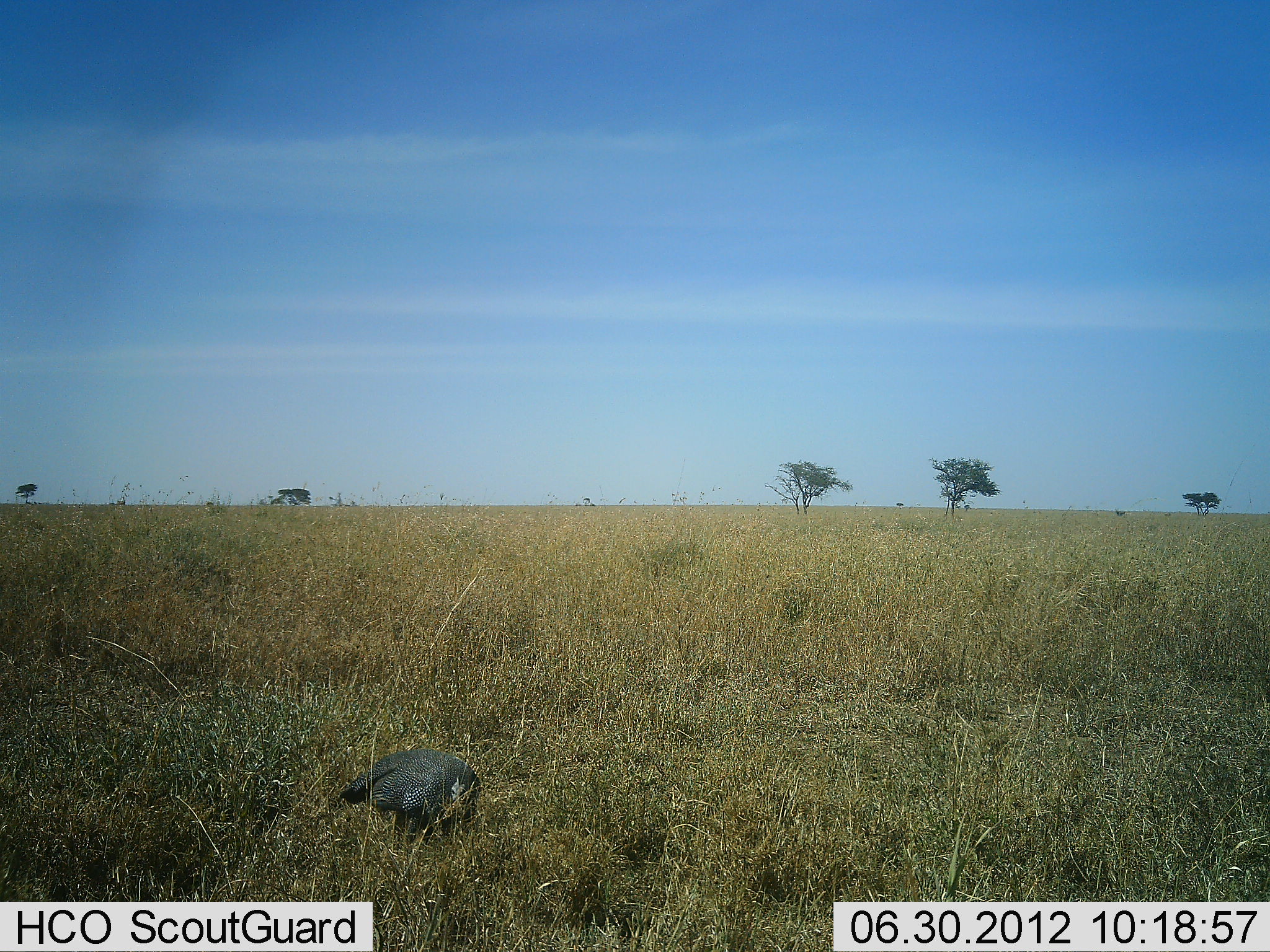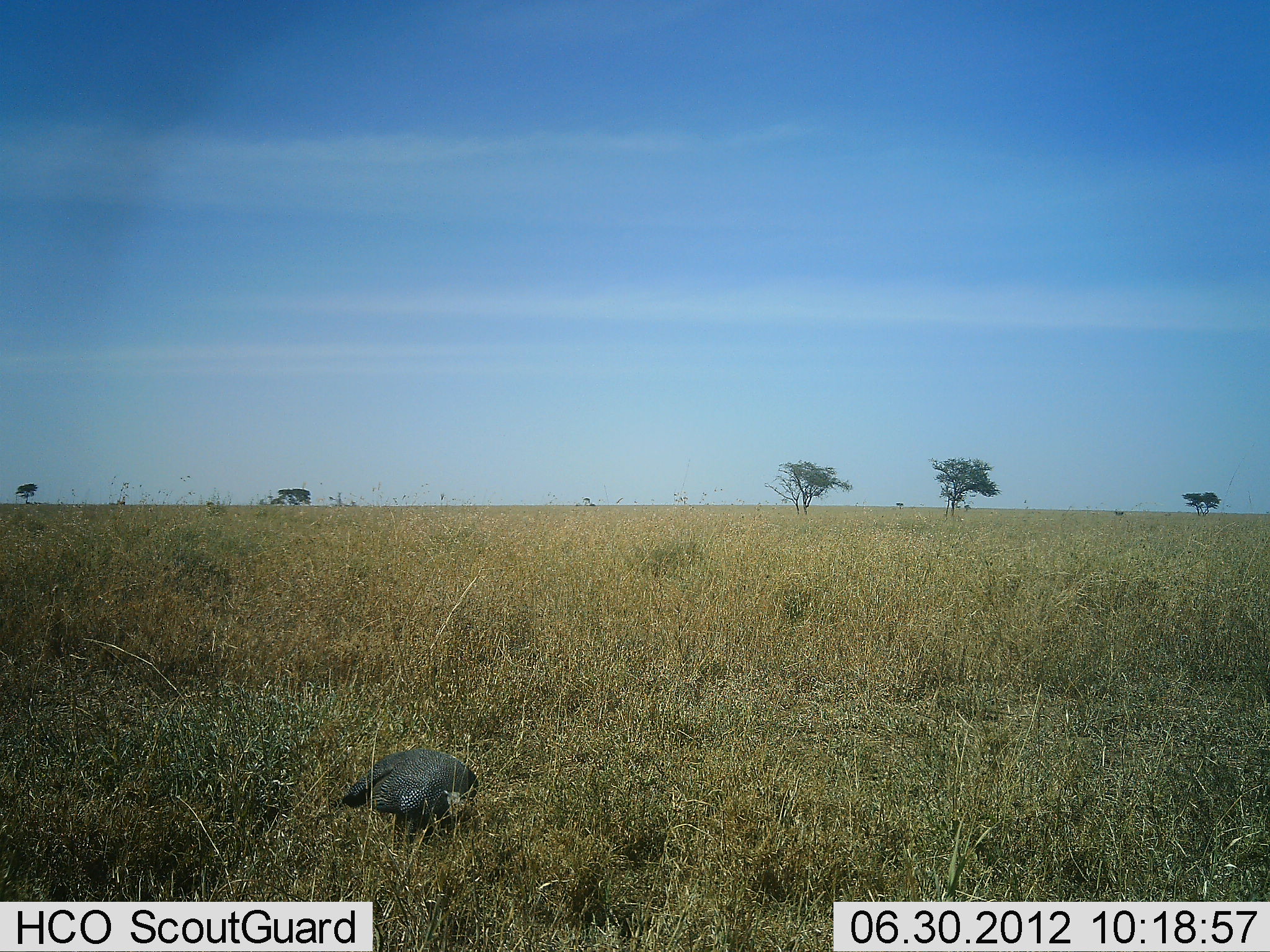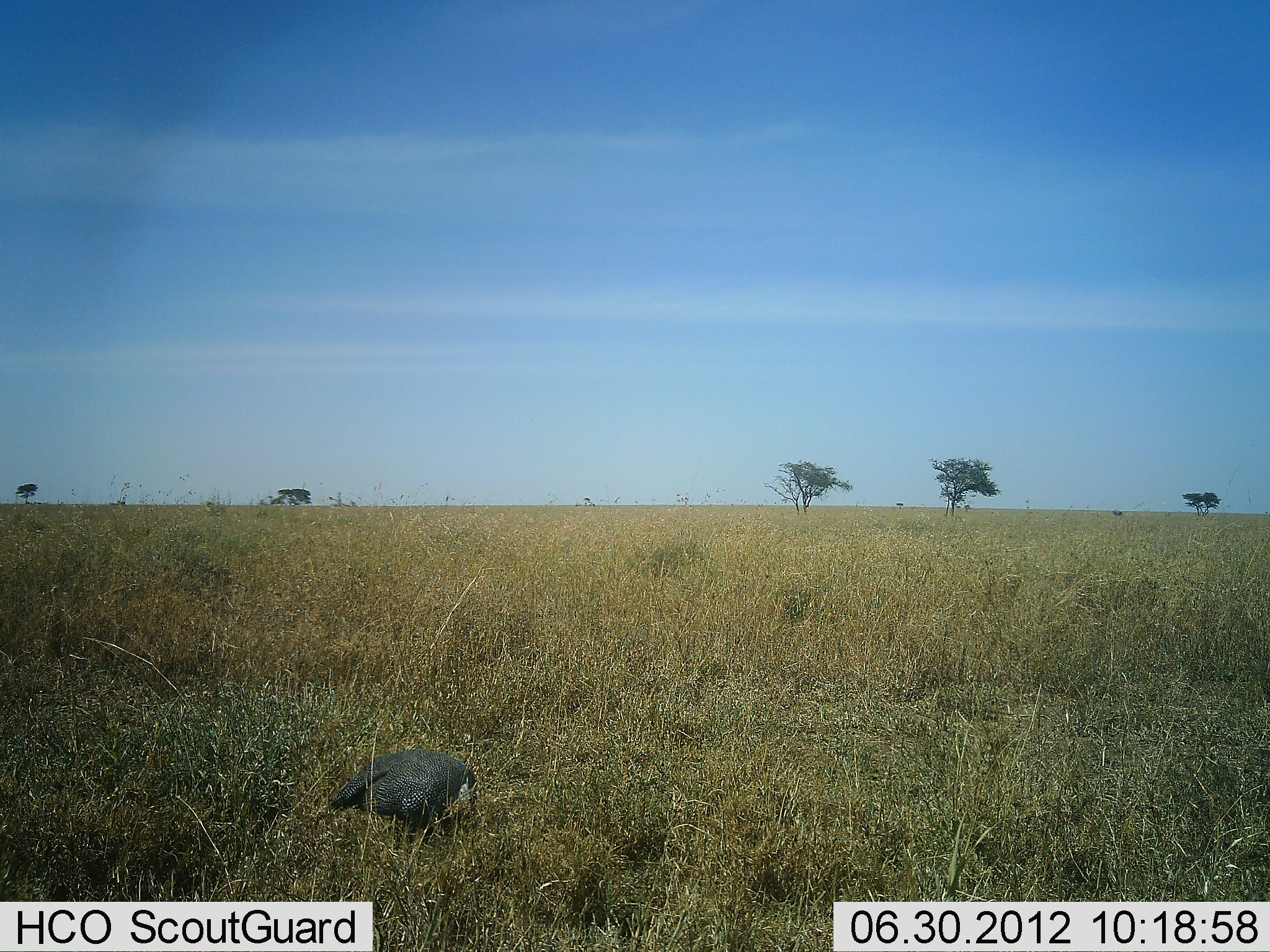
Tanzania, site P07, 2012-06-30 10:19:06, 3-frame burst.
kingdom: Animalia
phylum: Chordata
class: Aves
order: Galliformes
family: Numididae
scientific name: Numididae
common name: guinea fowl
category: guineafowl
Guineafowl (guinea fowl) (Numididae), count 1. Behavior (volunteer vote fractions): standing 50%, resting 0%, moving 0%, interacting 0%. Young present (vote fraction): 0%. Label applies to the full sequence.